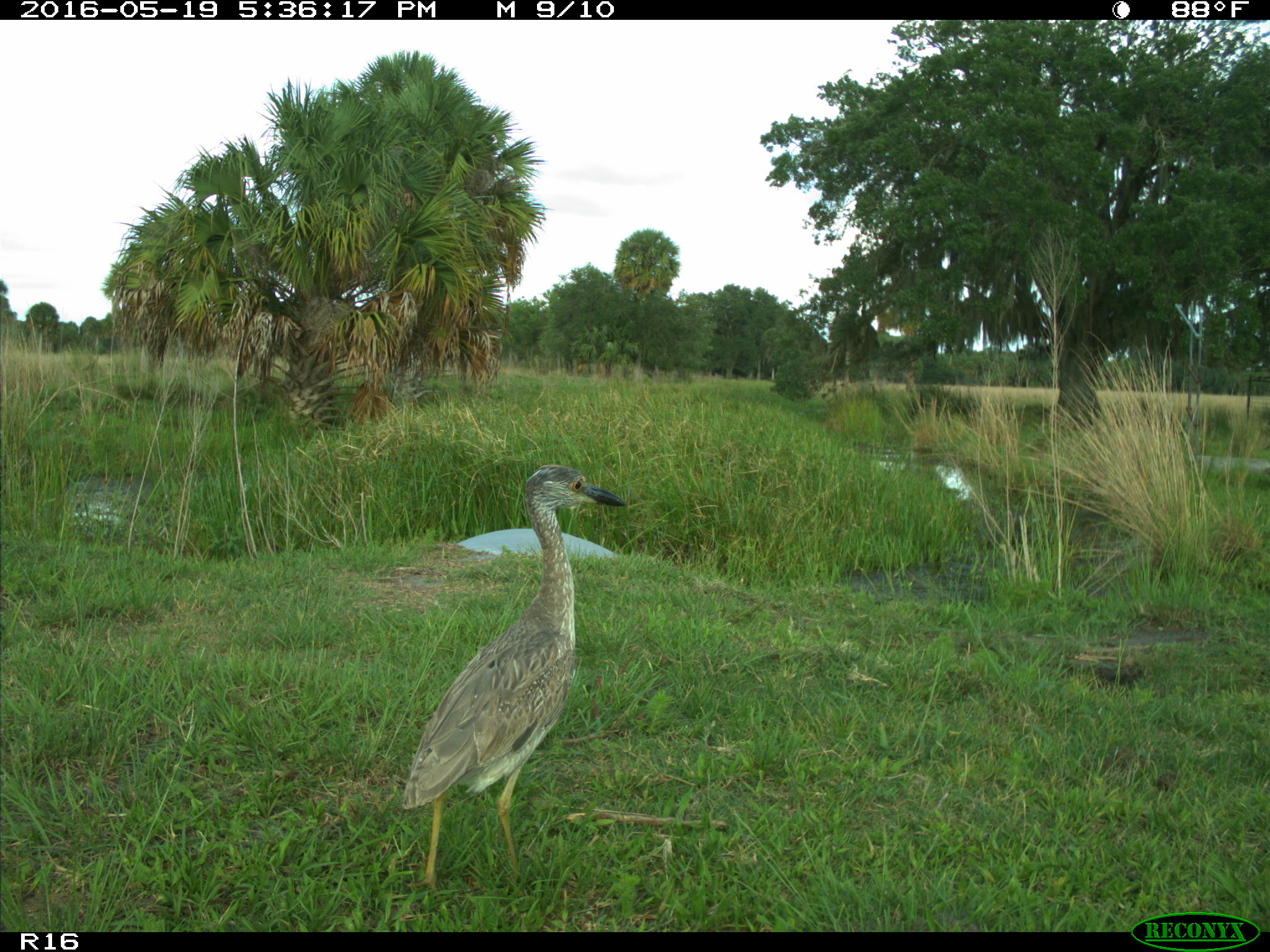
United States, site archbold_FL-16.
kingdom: Animalia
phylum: Chordata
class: Aves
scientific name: Aves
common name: birds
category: unidentified bird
Unidentified bird (birds) (Aves).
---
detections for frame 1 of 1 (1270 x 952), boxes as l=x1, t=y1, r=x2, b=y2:
animal: l=404, t=465, r=629, b=895